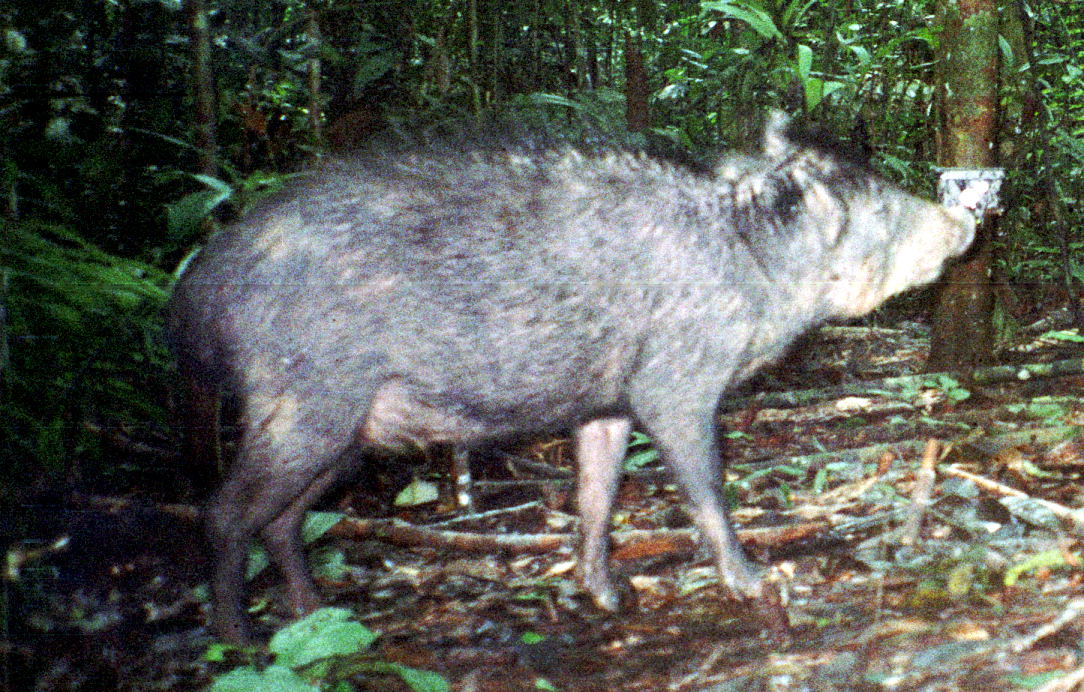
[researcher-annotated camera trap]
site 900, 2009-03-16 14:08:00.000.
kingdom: Animalia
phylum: Chordata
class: Mammalia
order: Artiodactyla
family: Tayassuidae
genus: Tayassu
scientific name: Tayassu pecari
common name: white-lipped peccary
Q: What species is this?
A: Tayassu pecari (white-lipped peccary).